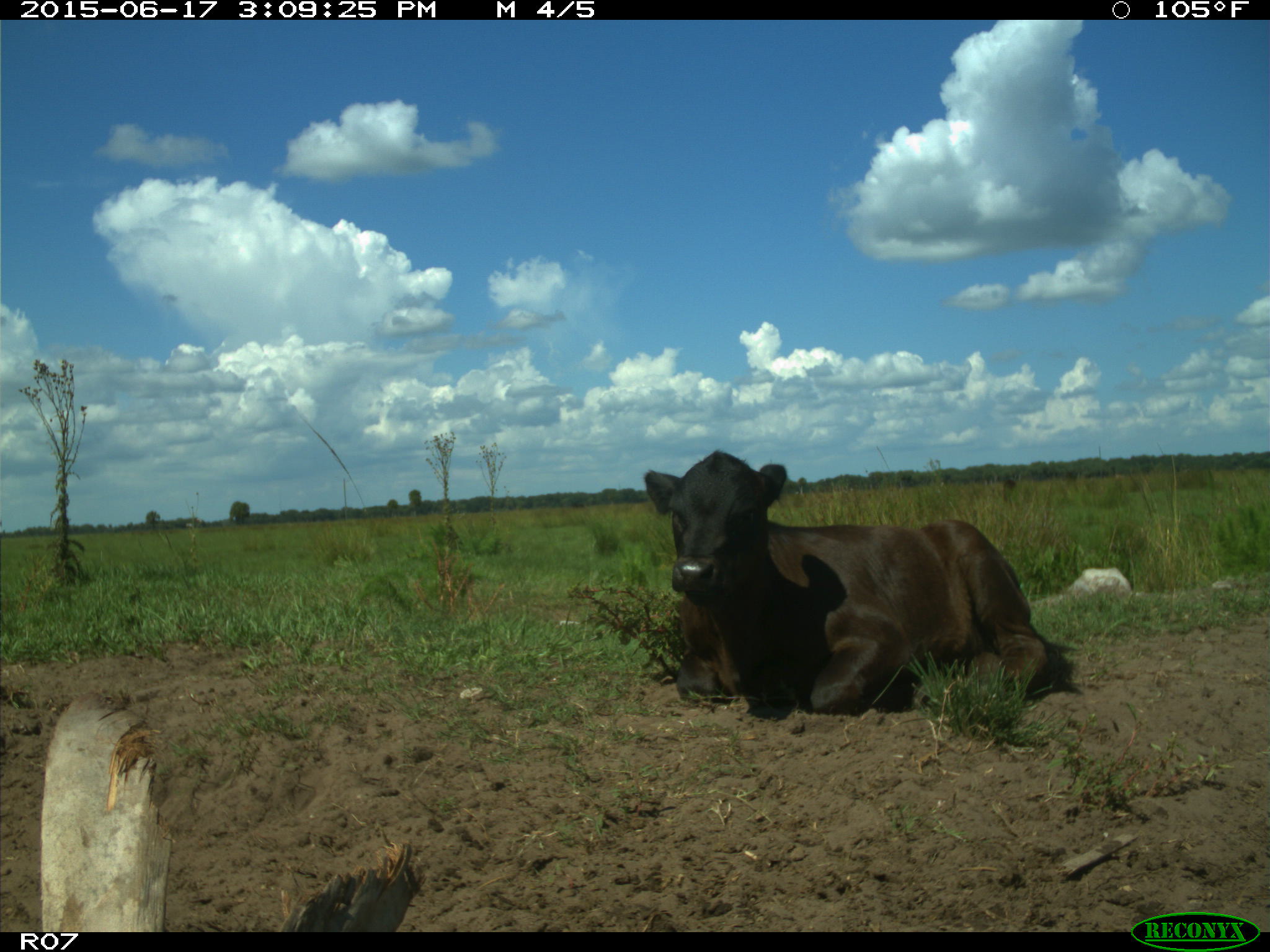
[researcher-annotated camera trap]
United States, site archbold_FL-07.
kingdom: Animalia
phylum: Chordata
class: Mammalia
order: Artiodactyla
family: Bovidae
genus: Bos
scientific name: Bos taurus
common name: domestic cow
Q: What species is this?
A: Bos taurus (domestic cow).